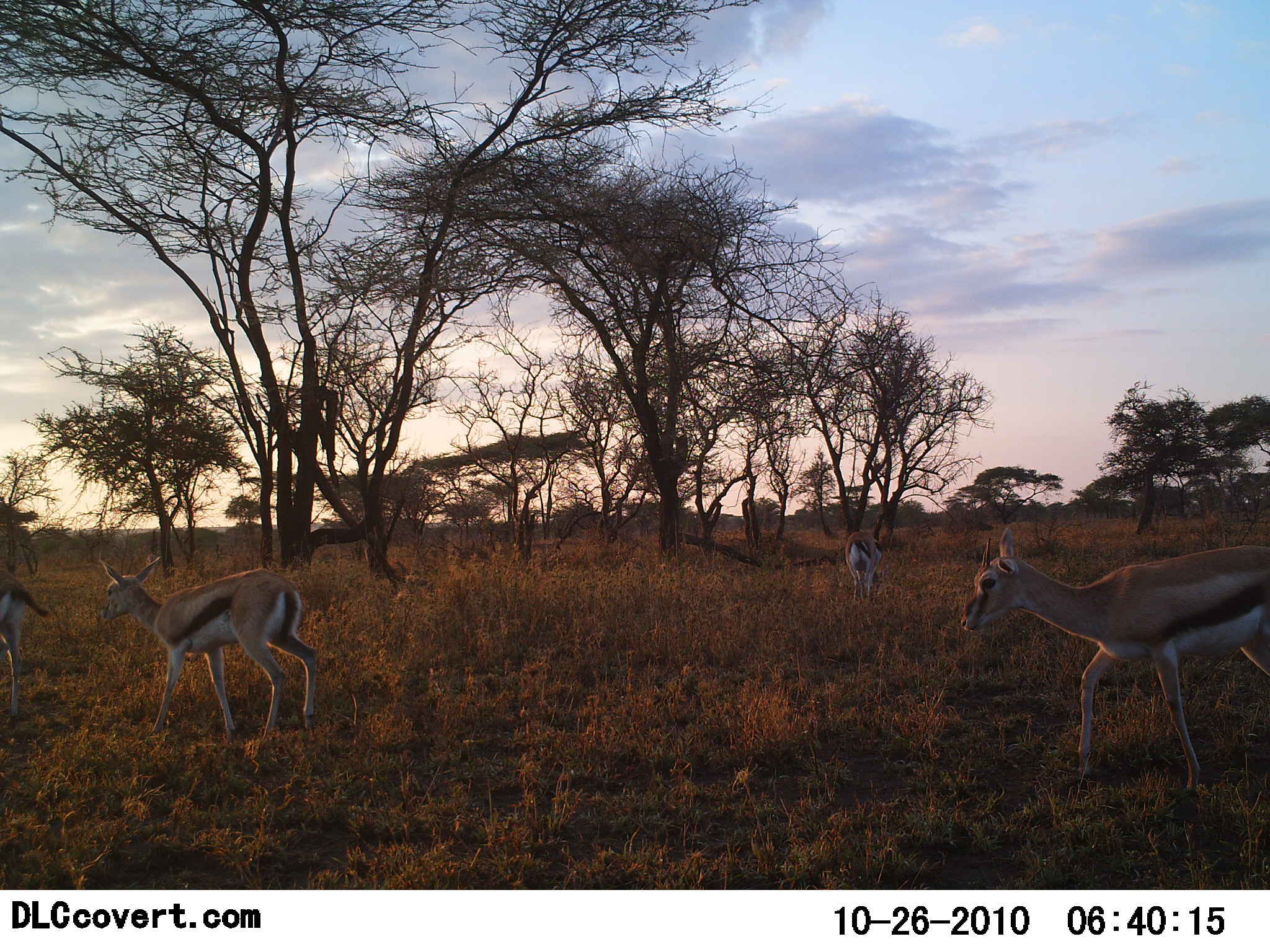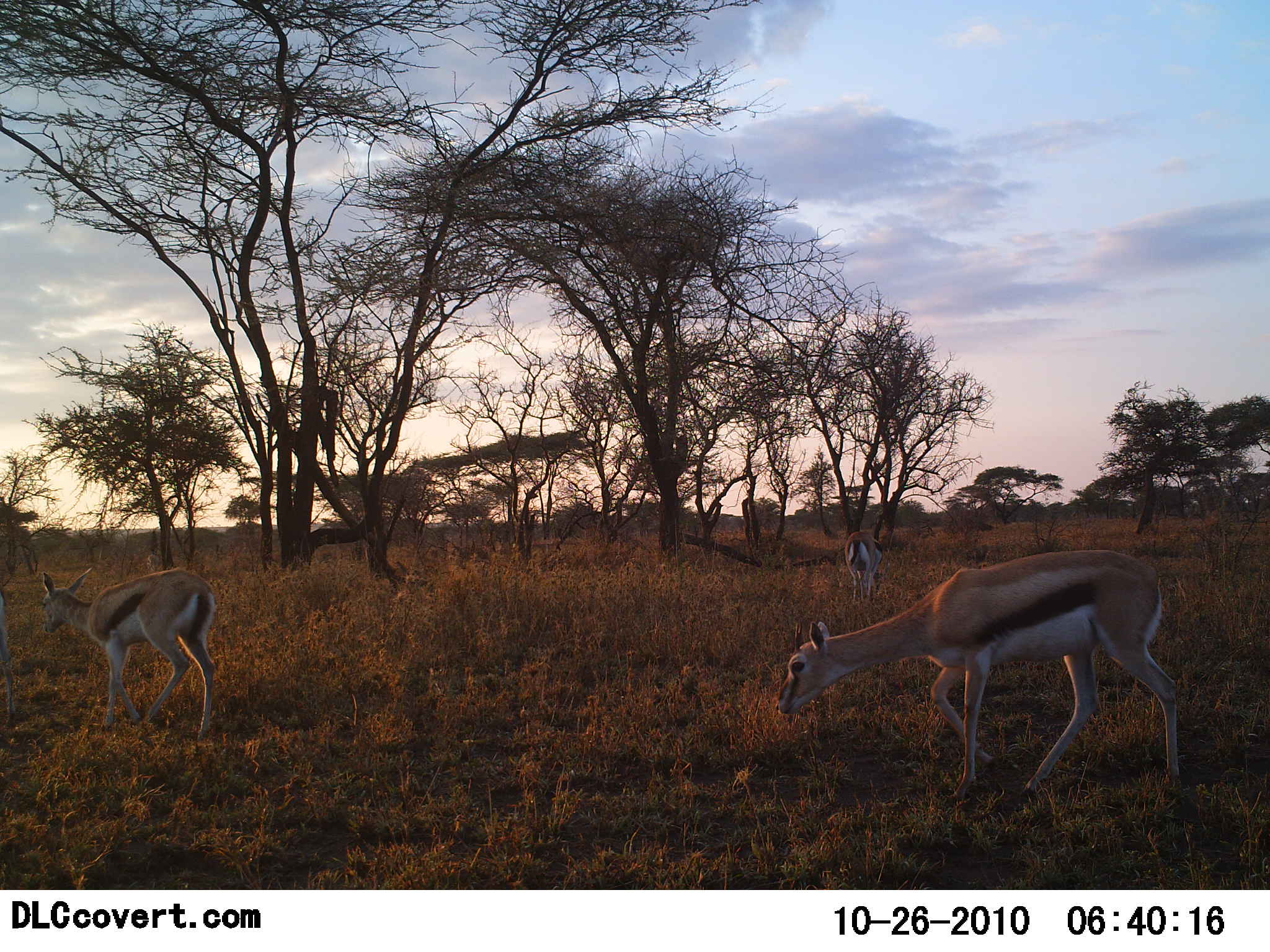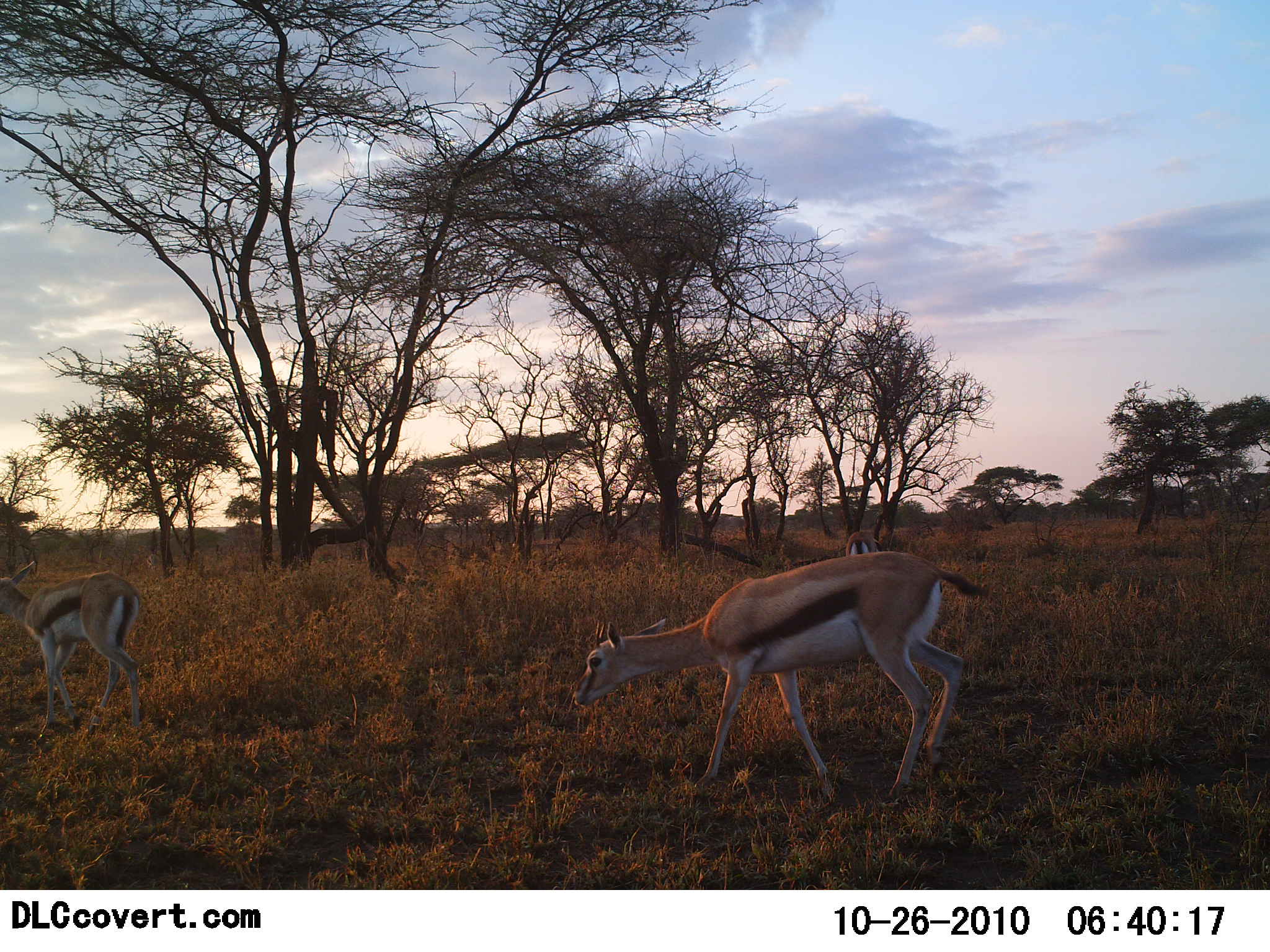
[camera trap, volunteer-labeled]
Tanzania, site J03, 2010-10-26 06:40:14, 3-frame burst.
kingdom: Animalia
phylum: Chordata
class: Mammalia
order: Artiodactyla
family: Bovidae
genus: Eudorcas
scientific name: Eudorcas thomsonii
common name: thomson's gazelle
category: gazellethomsons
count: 4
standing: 38%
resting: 0%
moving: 85%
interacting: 0%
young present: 15%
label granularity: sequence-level